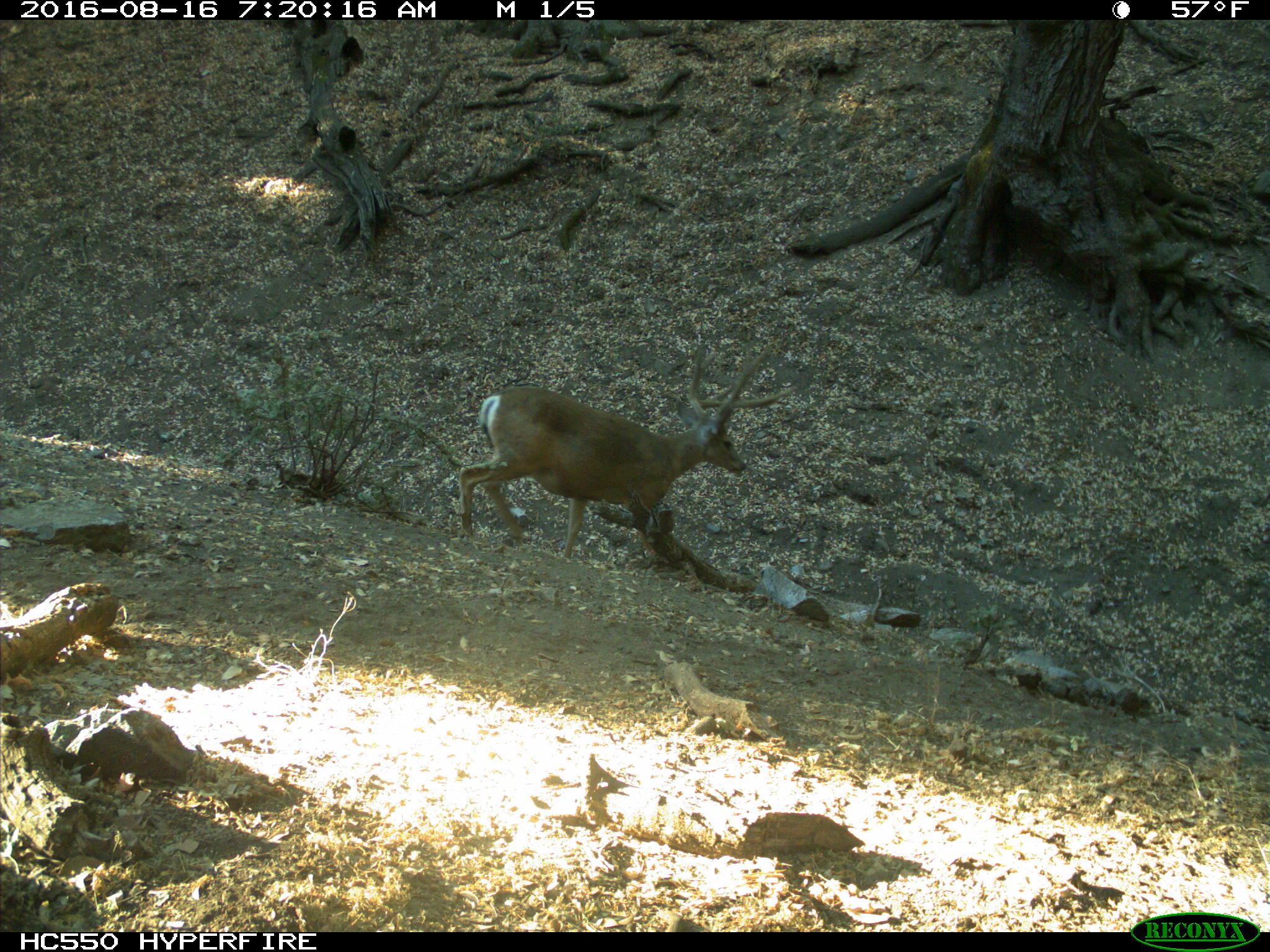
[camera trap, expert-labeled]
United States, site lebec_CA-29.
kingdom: Animalia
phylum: Chordata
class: Mammalia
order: Artiodactyla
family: Cervidae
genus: Odocoileus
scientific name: Odocoileus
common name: deer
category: unidentified deer